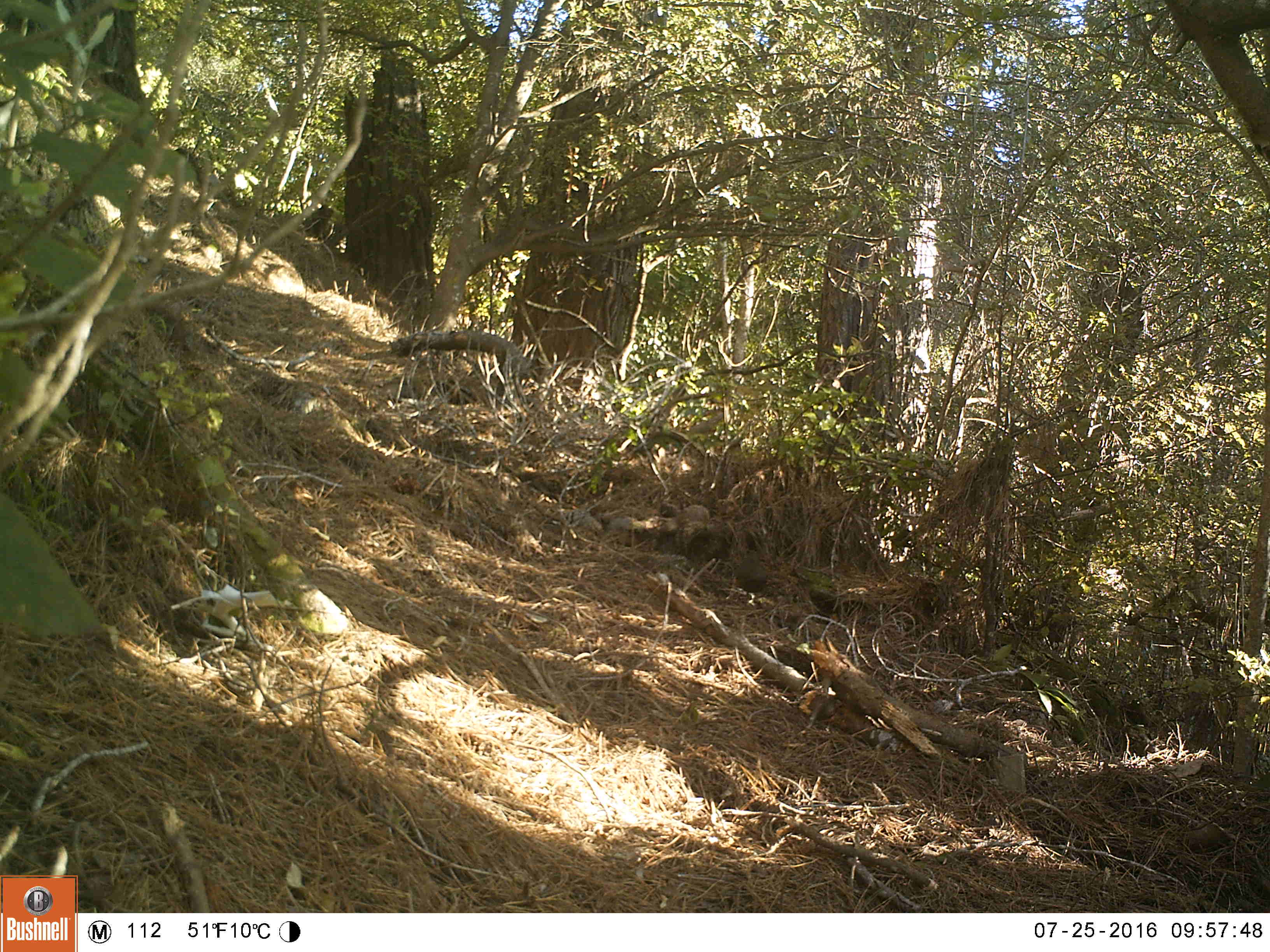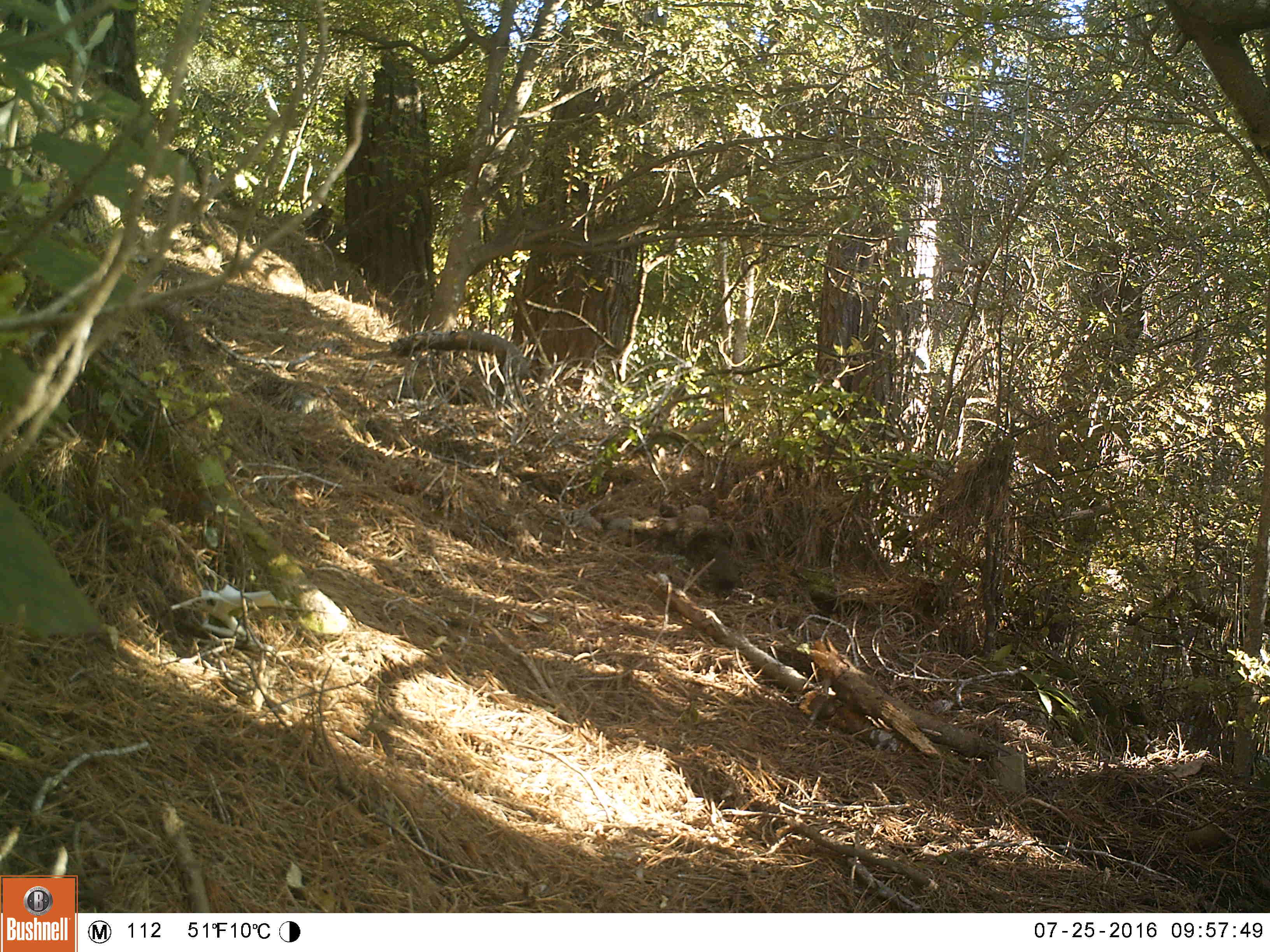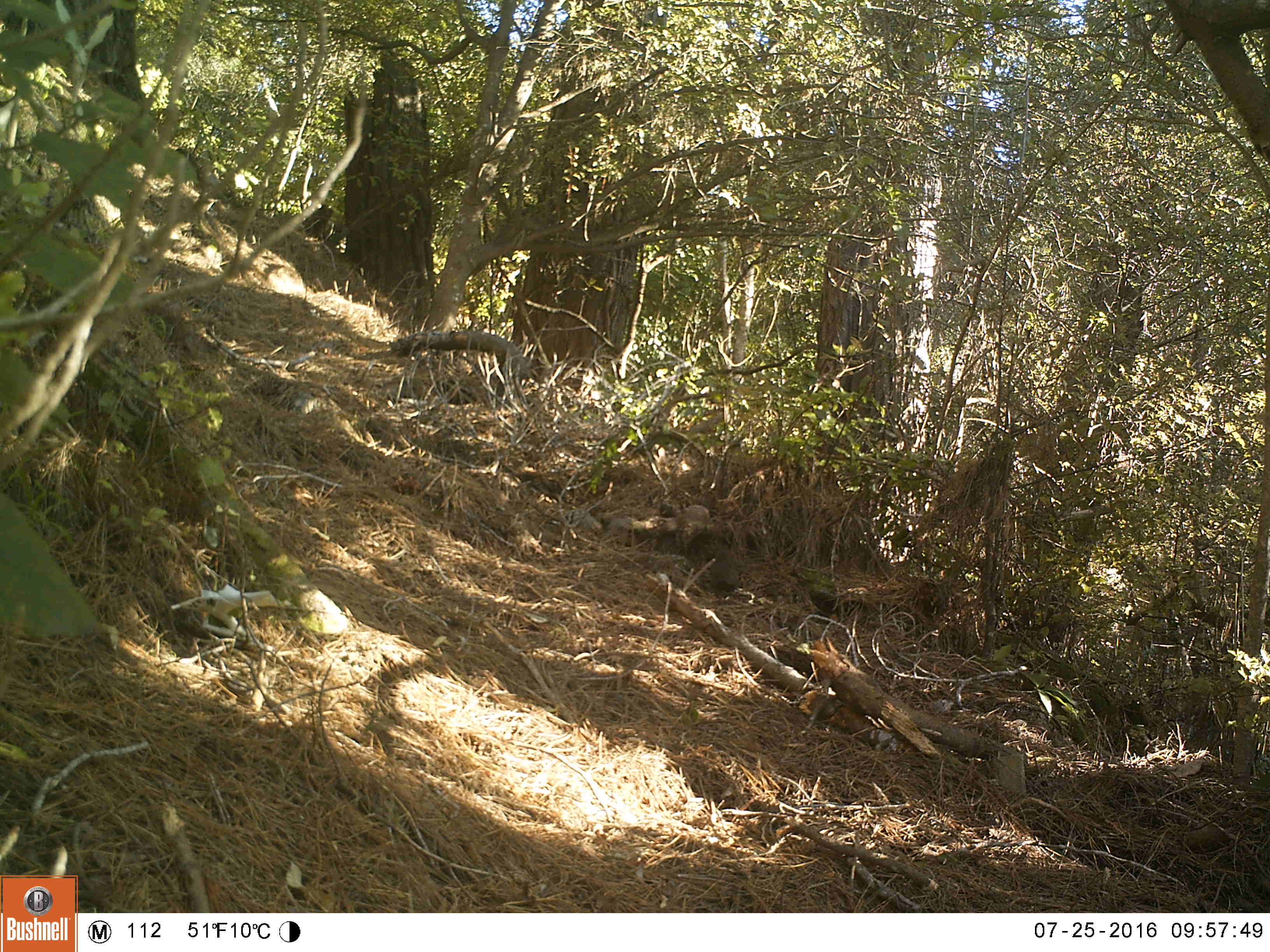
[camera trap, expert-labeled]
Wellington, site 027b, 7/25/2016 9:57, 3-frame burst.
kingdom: Animalia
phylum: Chordata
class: Aves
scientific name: Aves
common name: bird